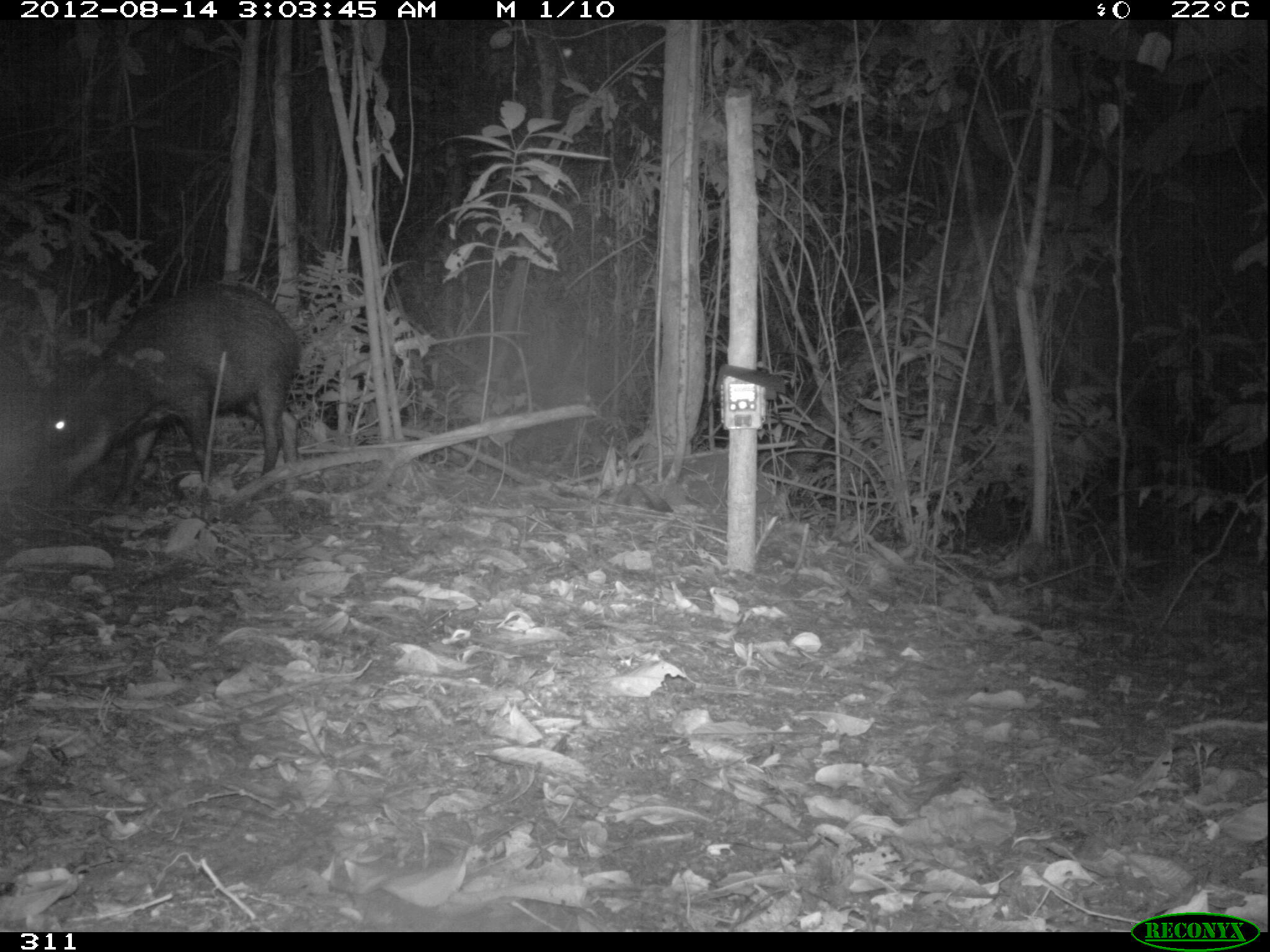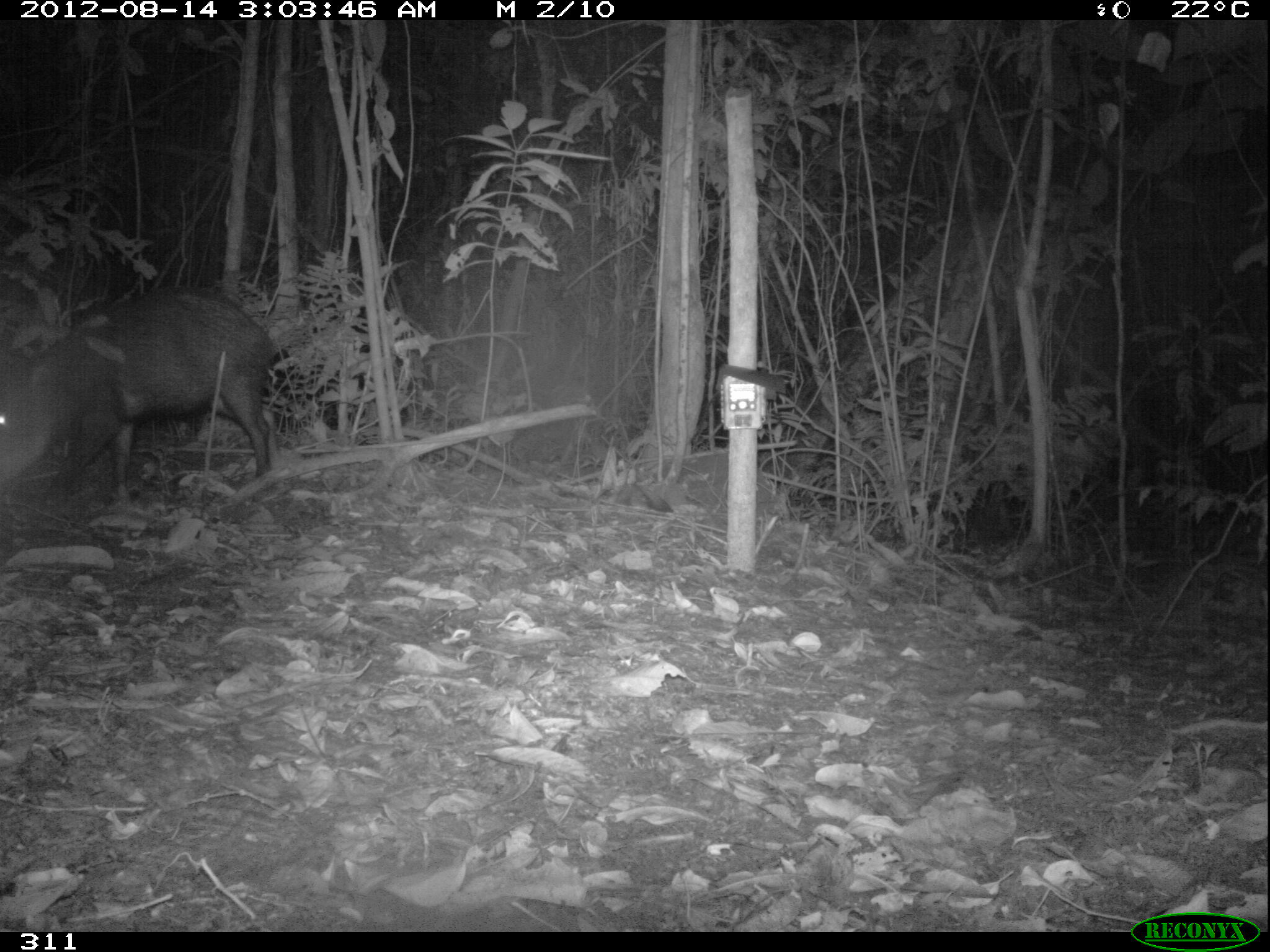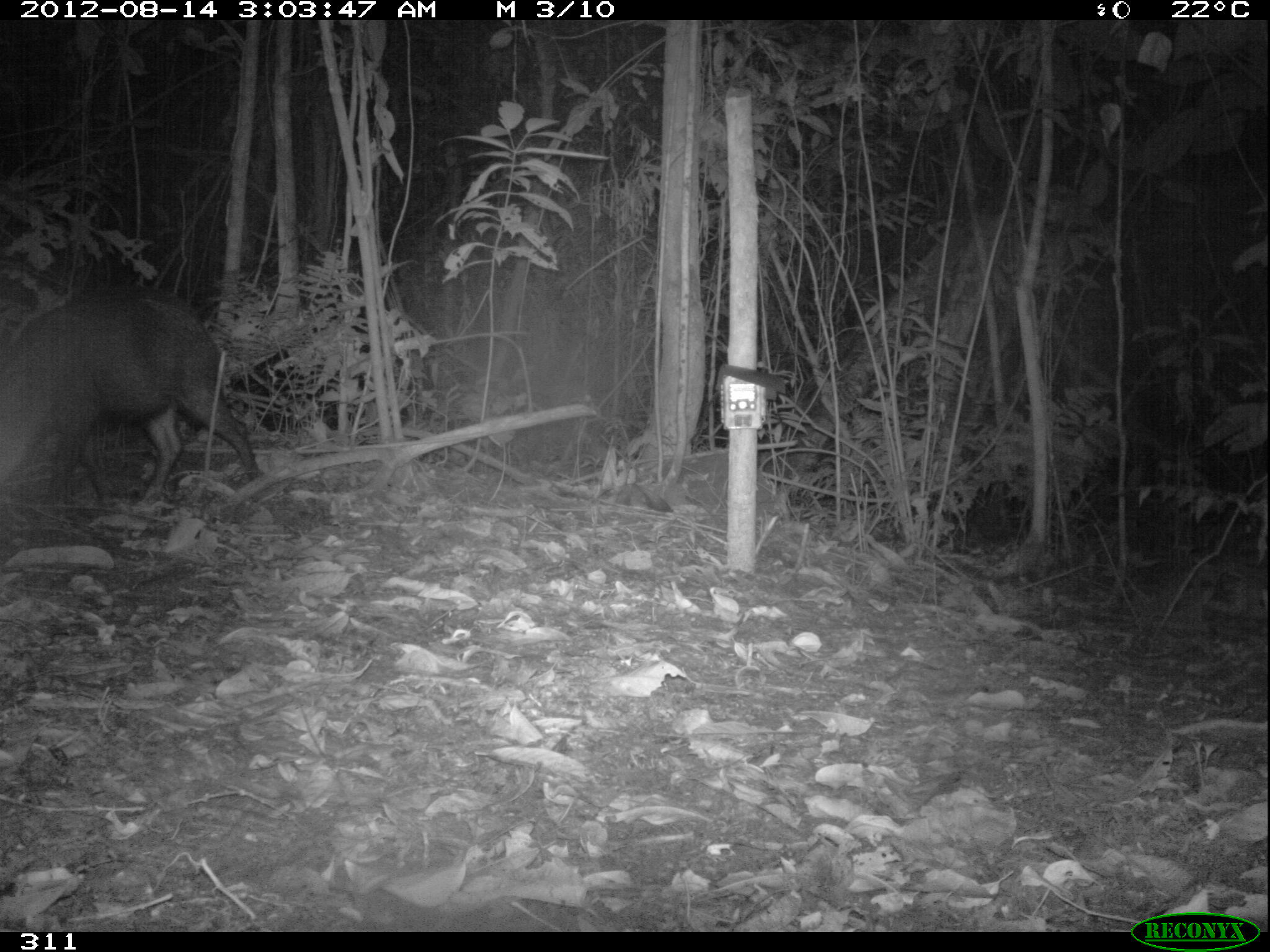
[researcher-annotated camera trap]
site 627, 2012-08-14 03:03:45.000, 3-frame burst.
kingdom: Animalia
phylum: Chordata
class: Mammalia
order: Artiodactyla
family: Tayassuidae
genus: Tayassu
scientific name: Tayassu pecari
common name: white-lipped peccary